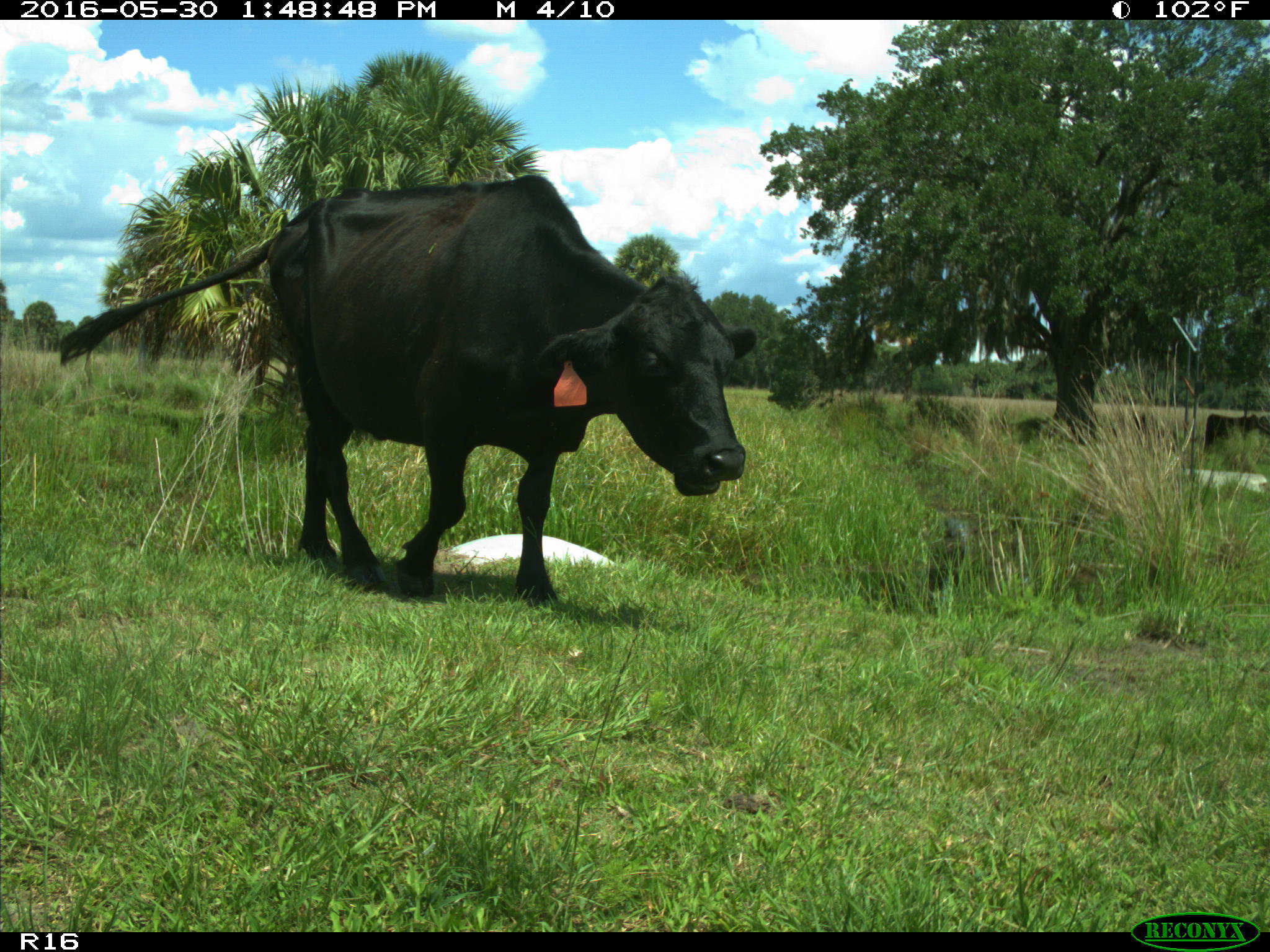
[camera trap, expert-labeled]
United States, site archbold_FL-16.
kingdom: Animalia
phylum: Chordata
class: Mammalia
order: Artiodactyla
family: Bovidae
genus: Bos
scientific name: Bos taurus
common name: domestic cow